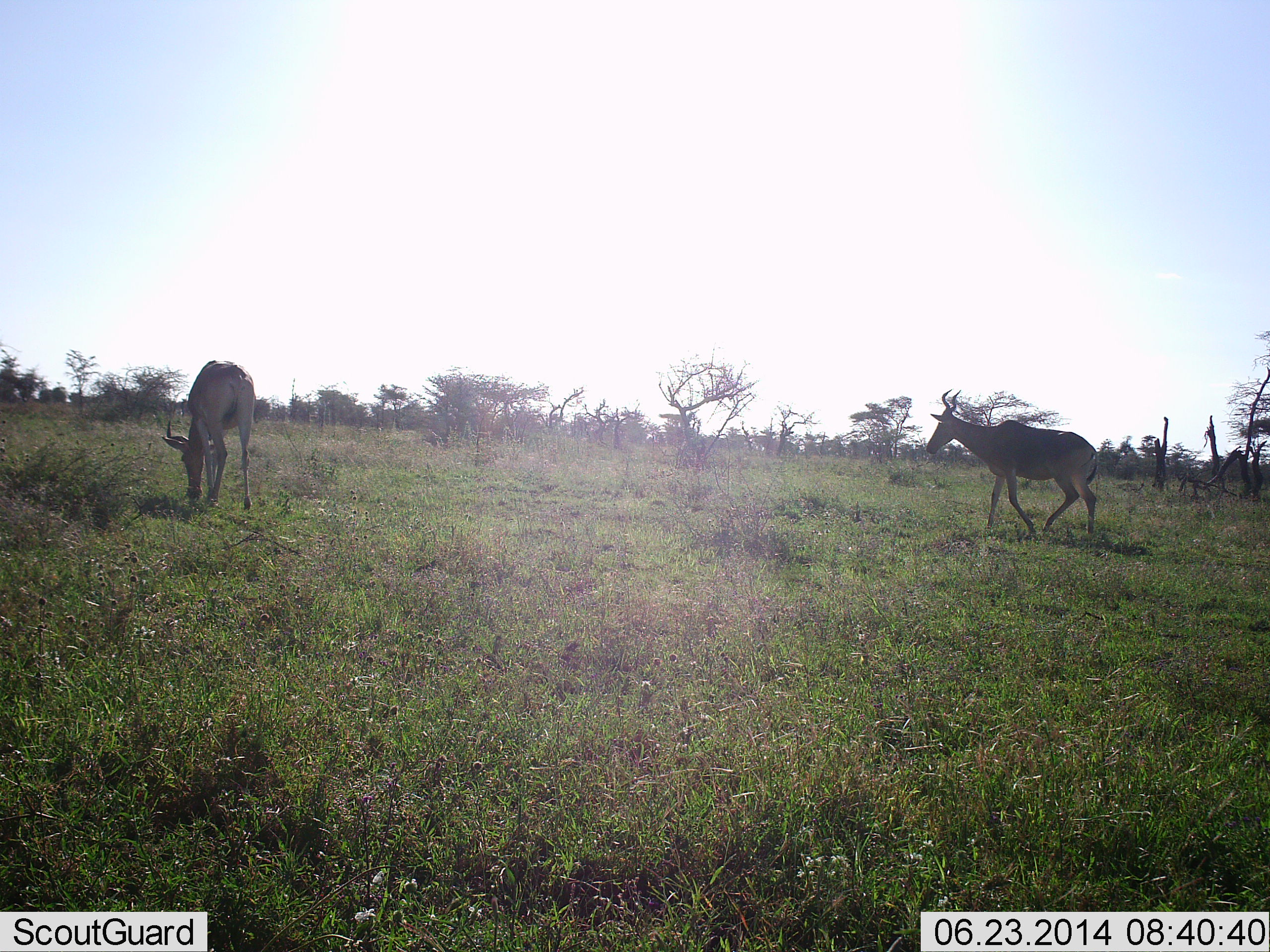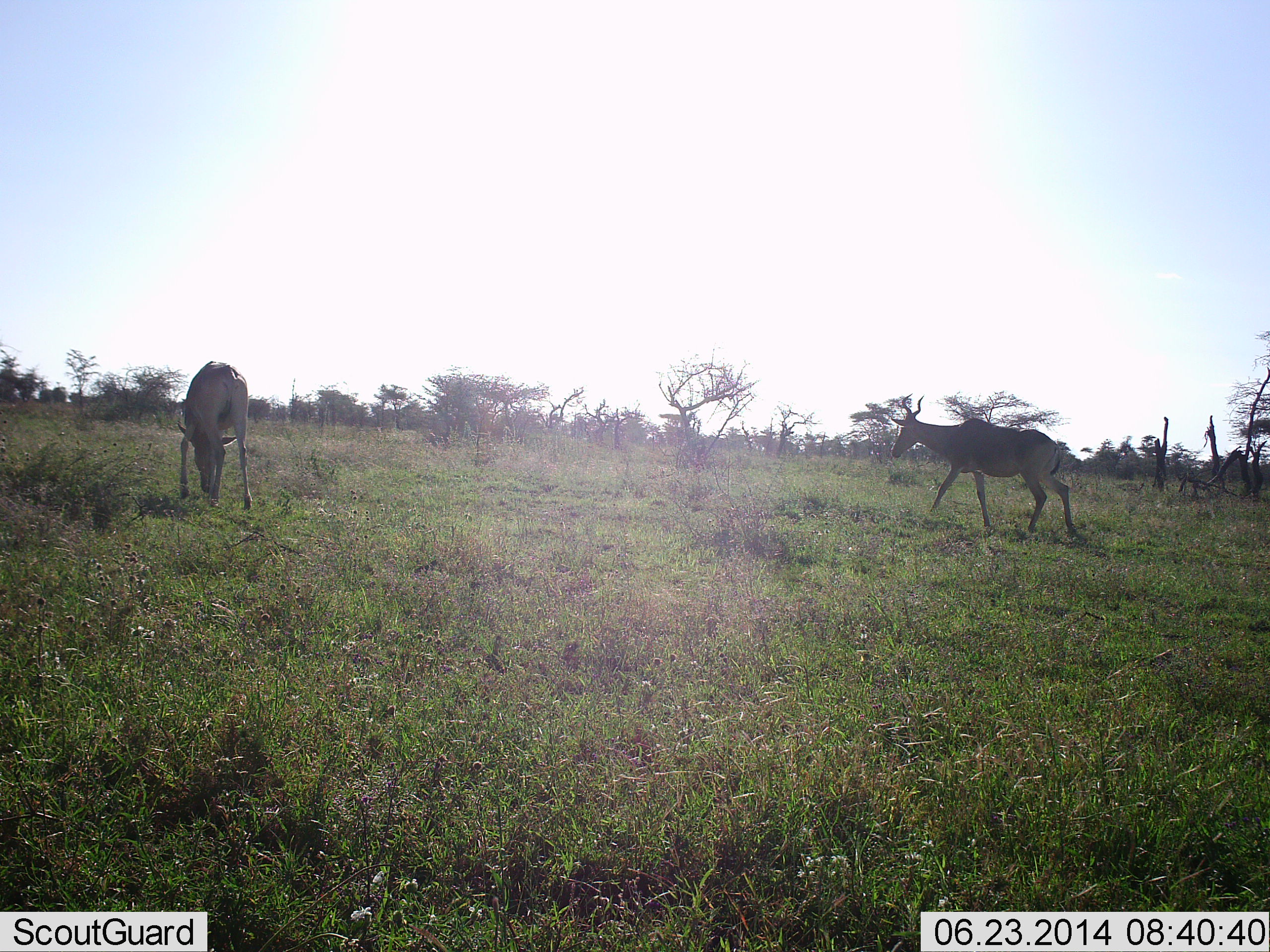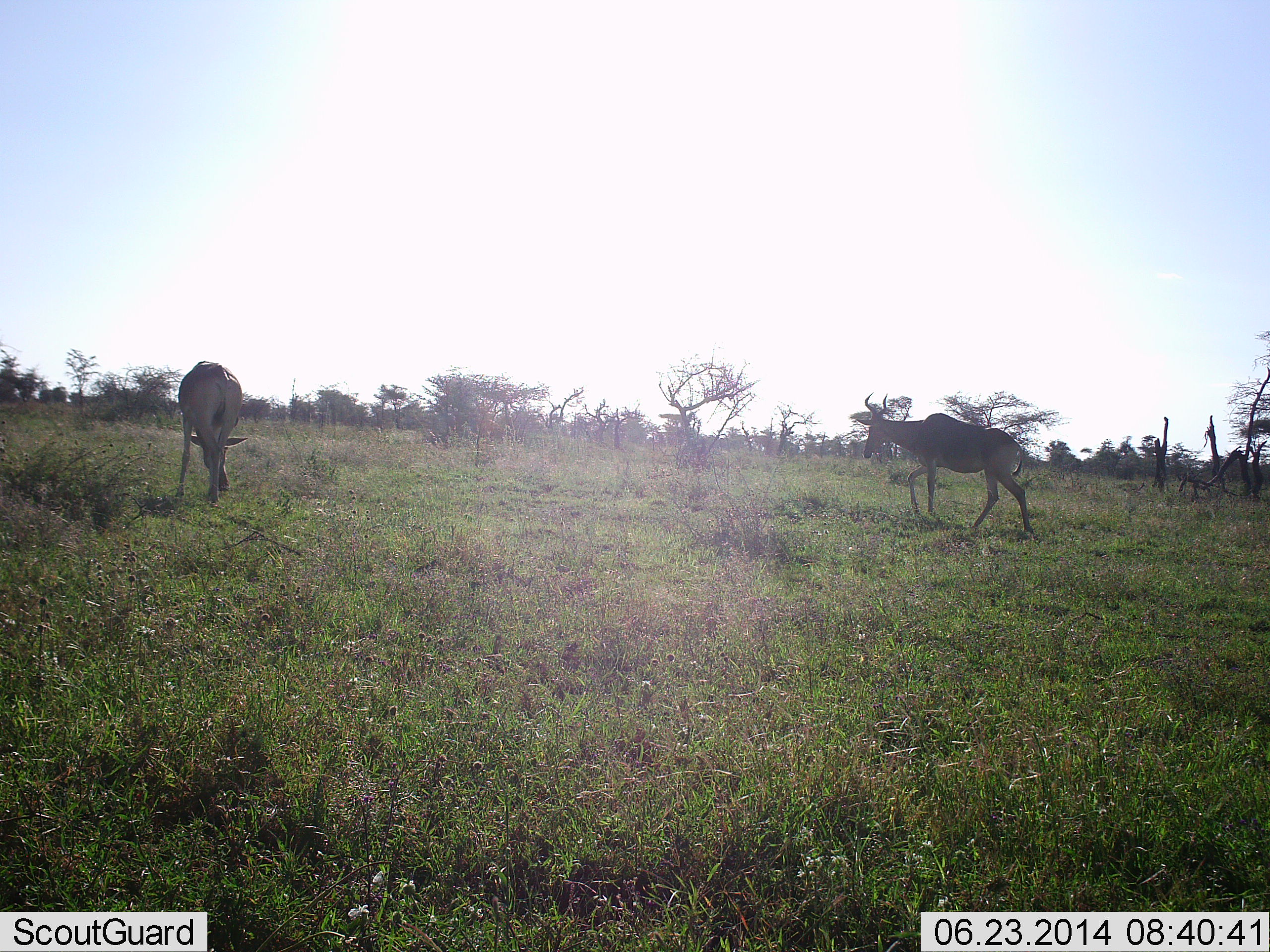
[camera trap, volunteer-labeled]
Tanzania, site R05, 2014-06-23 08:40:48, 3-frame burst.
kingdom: Animalia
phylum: Chordata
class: Mammalia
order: Artiodactyla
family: Bovidae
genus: Alcelaphus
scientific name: Alcelaphus buselaphus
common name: hartebeest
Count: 2.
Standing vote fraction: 20%.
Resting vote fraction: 0%.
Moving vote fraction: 100%.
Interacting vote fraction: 0%.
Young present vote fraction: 0%.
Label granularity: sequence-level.